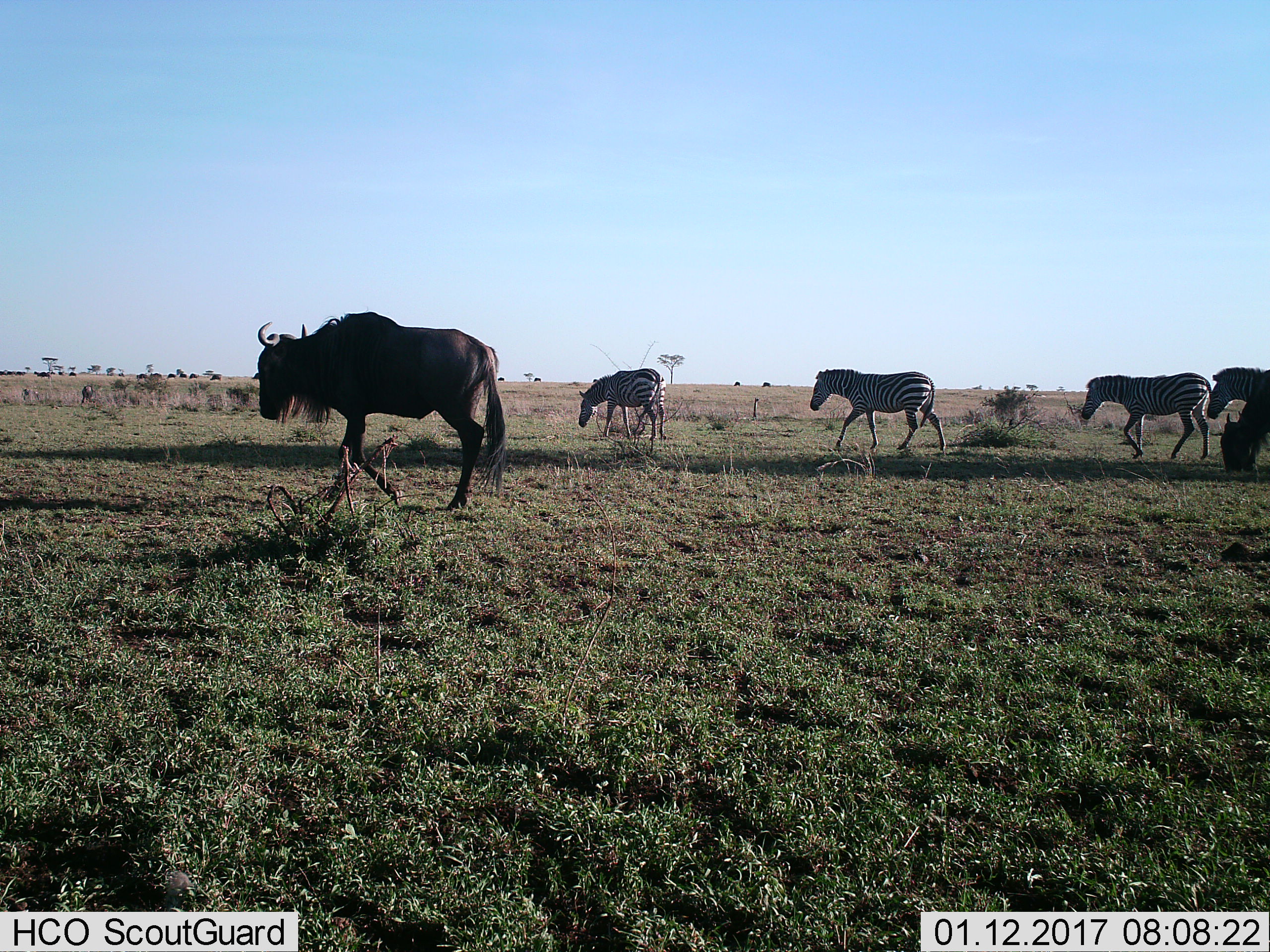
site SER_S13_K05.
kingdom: Animalia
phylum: Chordata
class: Mammalia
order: Artiodactyla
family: Bovidae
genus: Connochaetes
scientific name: Connochaetes taurinus taurinus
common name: blue wildebeest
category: wildebeestblue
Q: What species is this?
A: Wildebeestblue (blue wildebeest) (Connochaetes taurinus taurinus).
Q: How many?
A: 2.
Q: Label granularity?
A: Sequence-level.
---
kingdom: Animalia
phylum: Chordata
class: Mammalia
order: Perissodactyla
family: Equidae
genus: Equus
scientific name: Equus quagga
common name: plains zebra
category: zebraplains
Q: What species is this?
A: Zebraplains (plains zebra) (Equus quagga).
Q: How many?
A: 4.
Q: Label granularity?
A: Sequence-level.